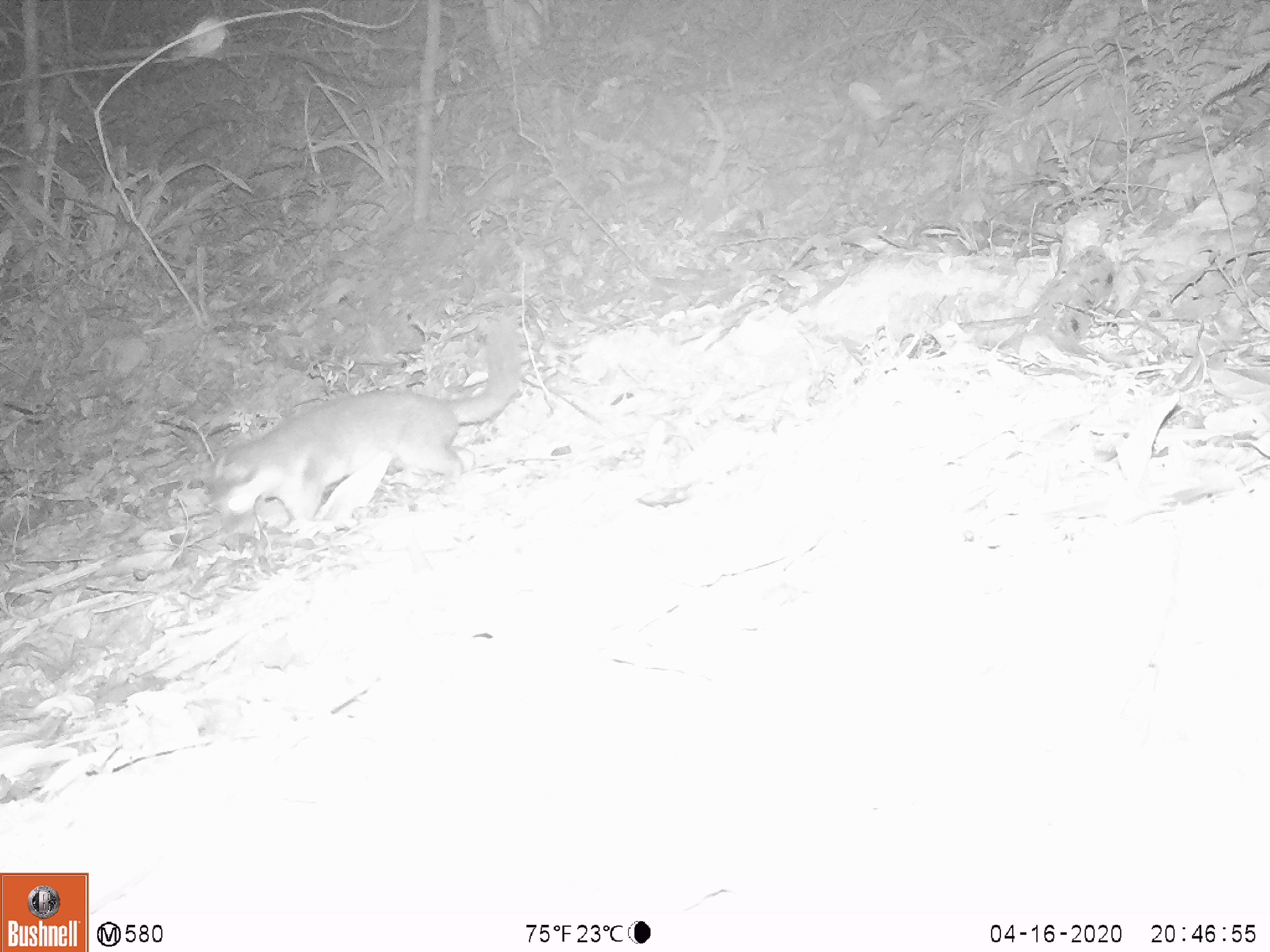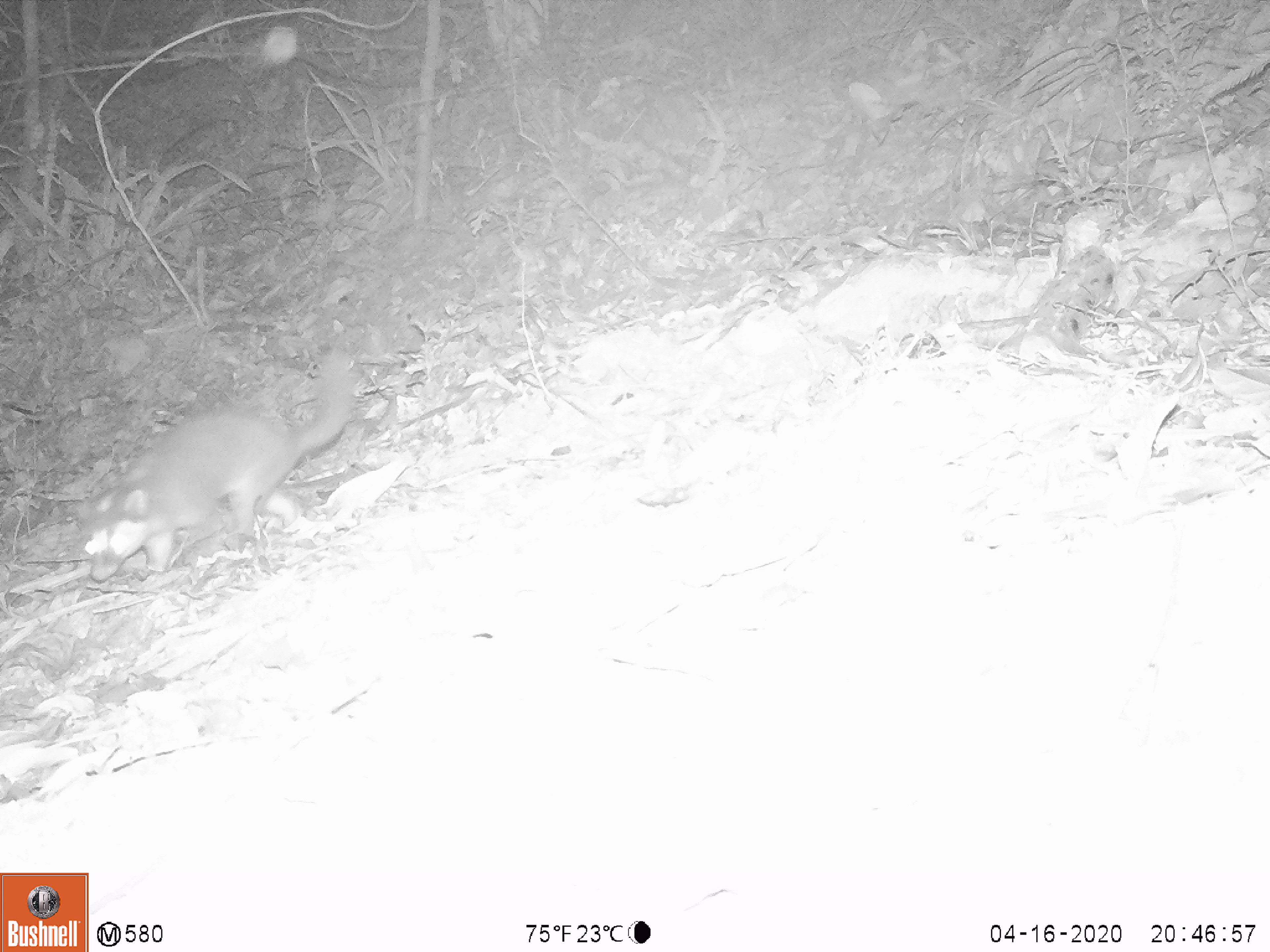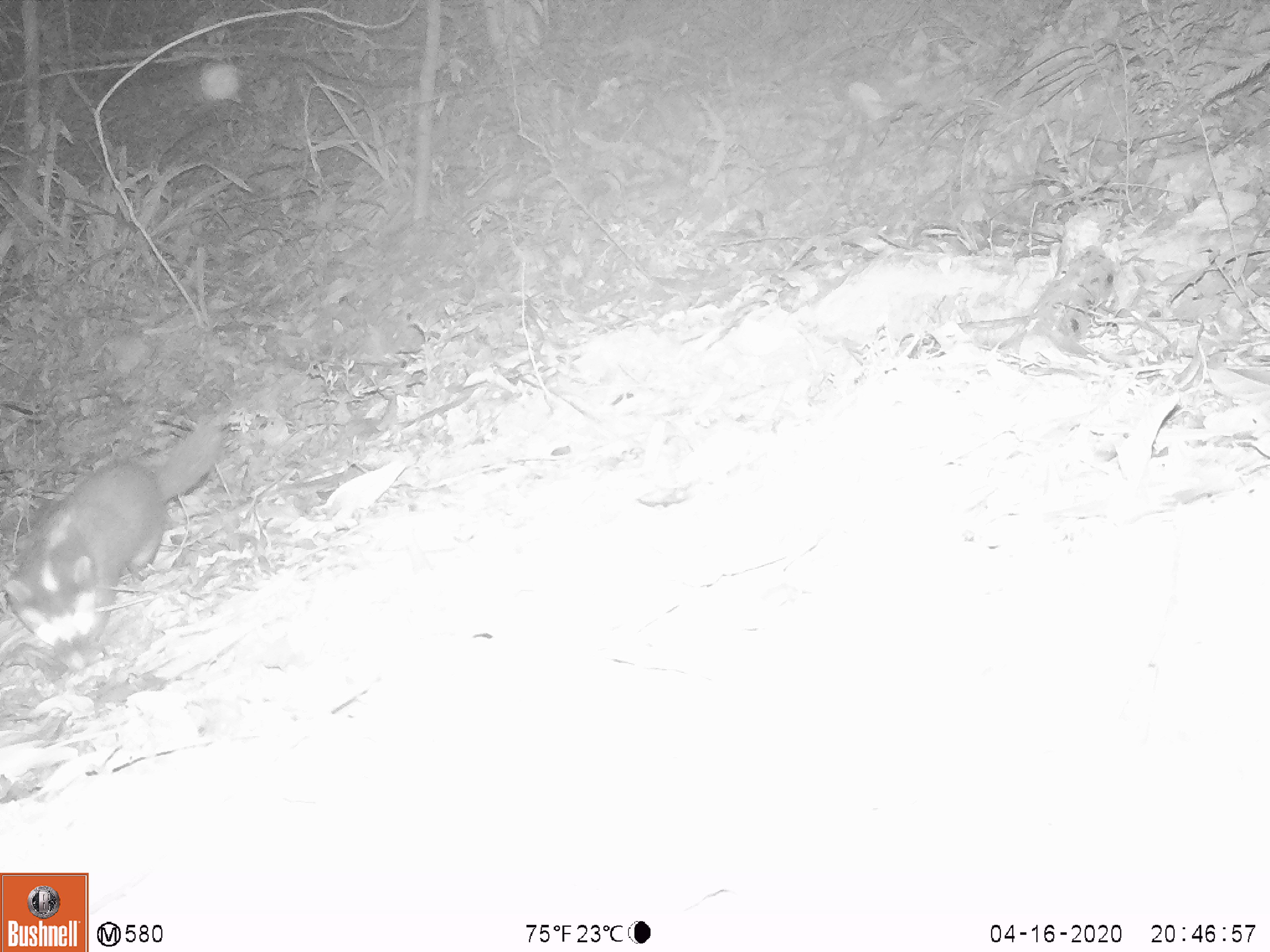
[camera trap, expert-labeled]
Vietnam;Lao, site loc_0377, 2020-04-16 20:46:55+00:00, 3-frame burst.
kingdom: Animalia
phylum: Chordata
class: Mammalia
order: Carnivora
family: Mustelidae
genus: Melogale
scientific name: Melogale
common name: ferret badger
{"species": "ferret badger (Melogale)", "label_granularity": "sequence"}